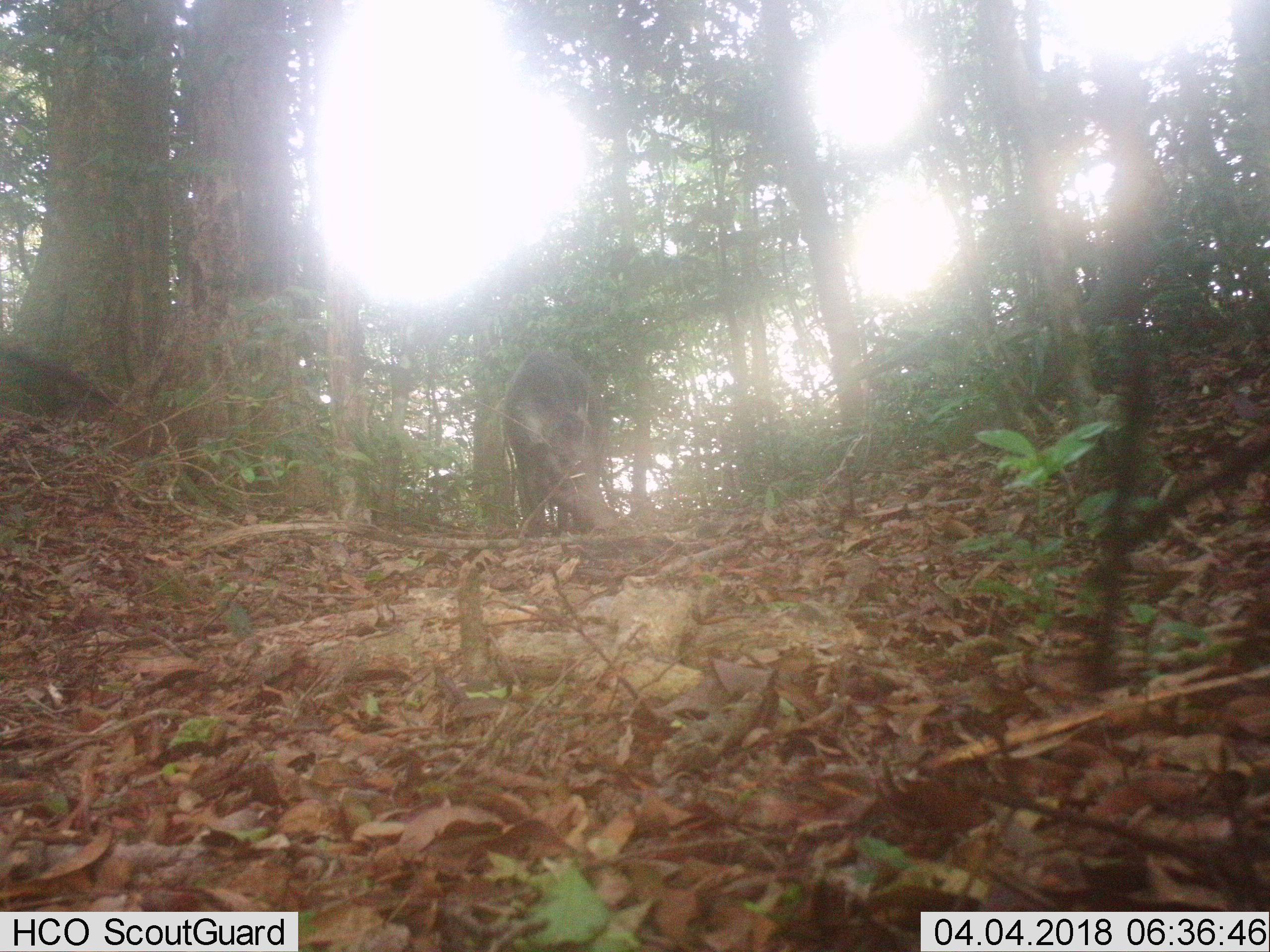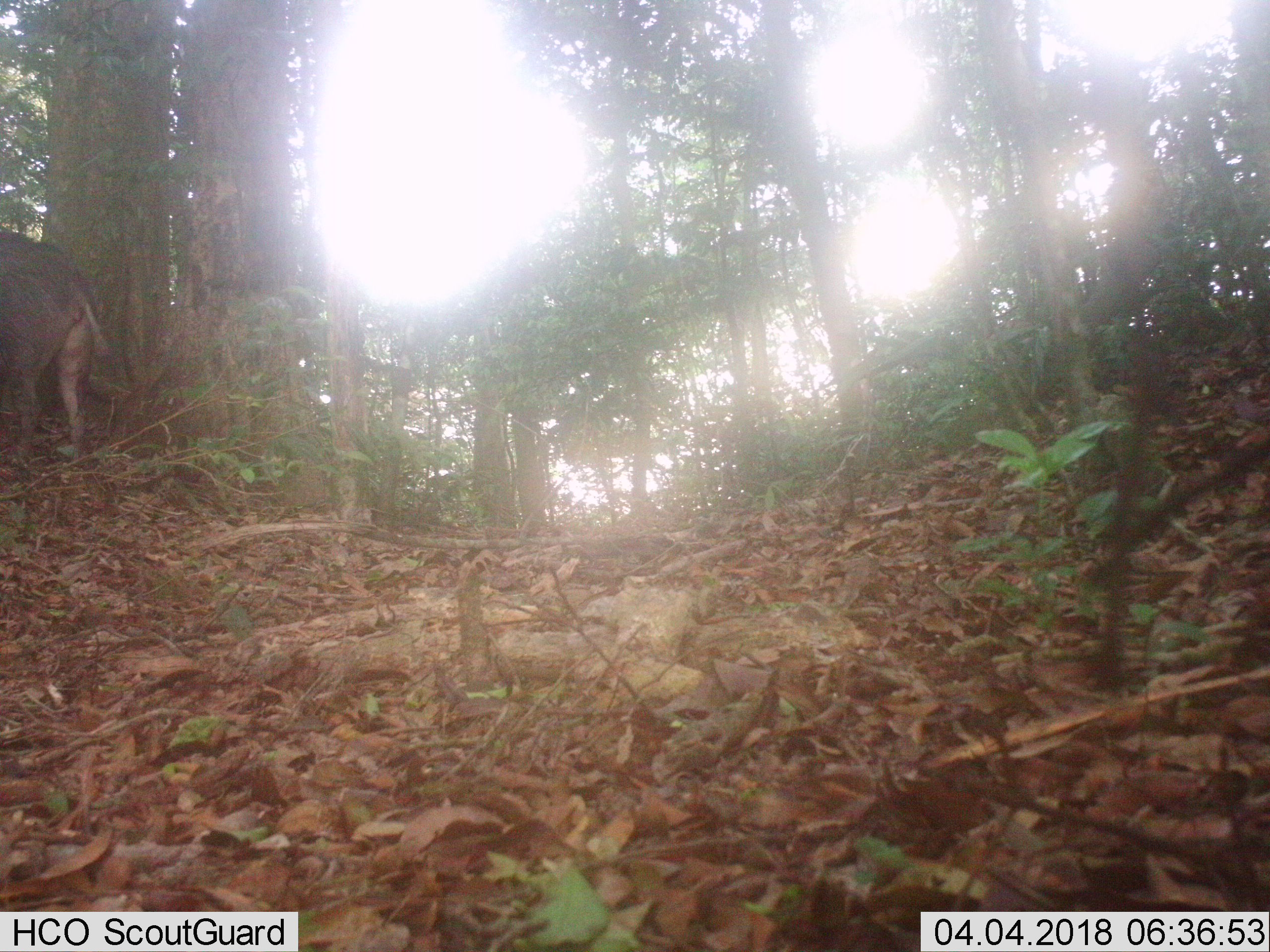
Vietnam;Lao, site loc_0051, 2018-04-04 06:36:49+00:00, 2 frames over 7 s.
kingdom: Animalia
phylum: Chordata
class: Mammalia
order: Artiodactyla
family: Suidae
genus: Sus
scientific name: Sus scrofa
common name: eurasian wild pig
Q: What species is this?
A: Eurasian wild pig (Sus scrofa).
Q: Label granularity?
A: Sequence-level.